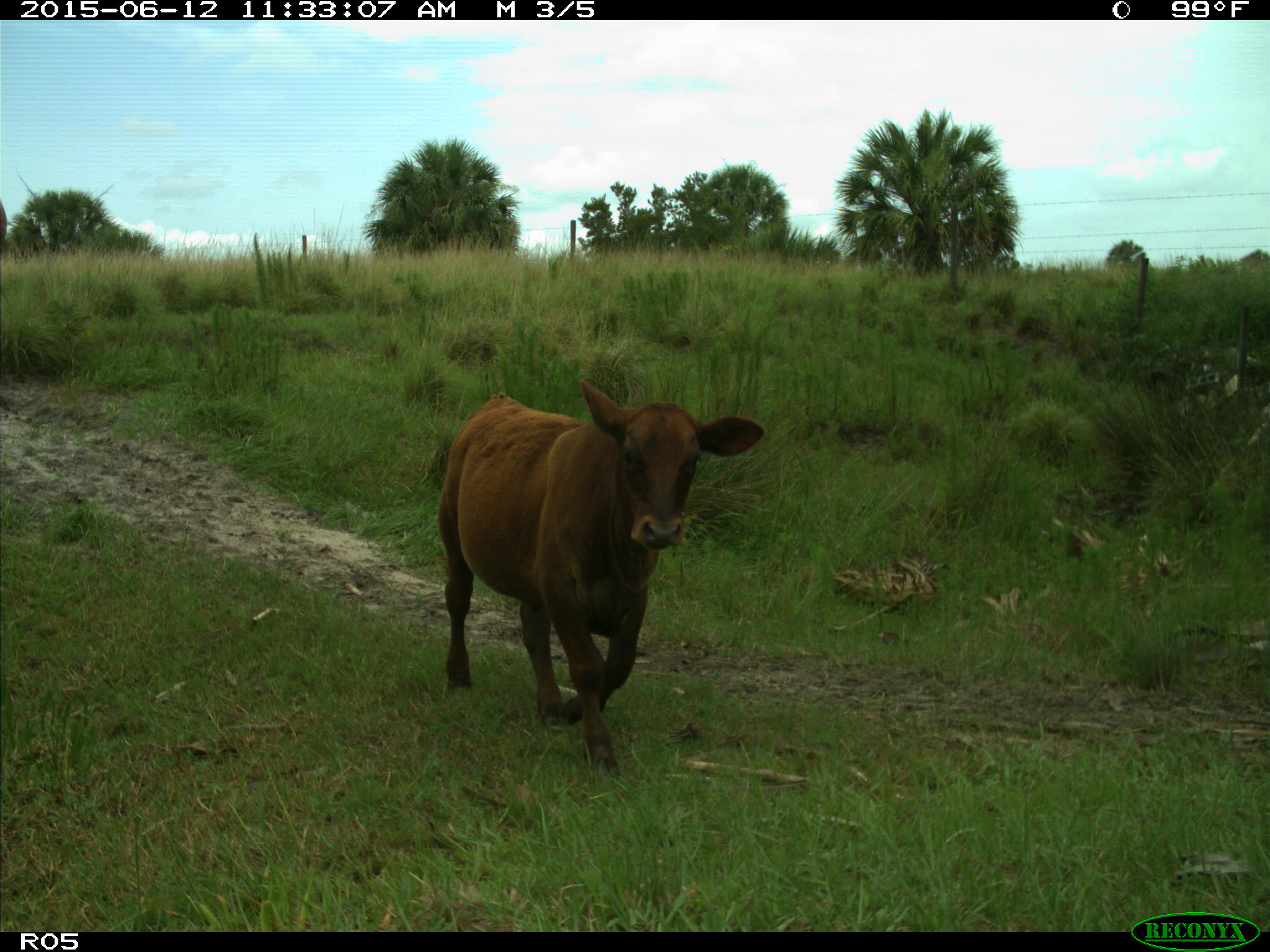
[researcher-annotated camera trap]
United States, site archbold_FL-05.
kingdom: Animalia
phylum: Chordata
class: Mammalia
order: Artiodactyla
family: Bovidae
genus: Bos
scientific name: Bos taurus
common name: domestic cow